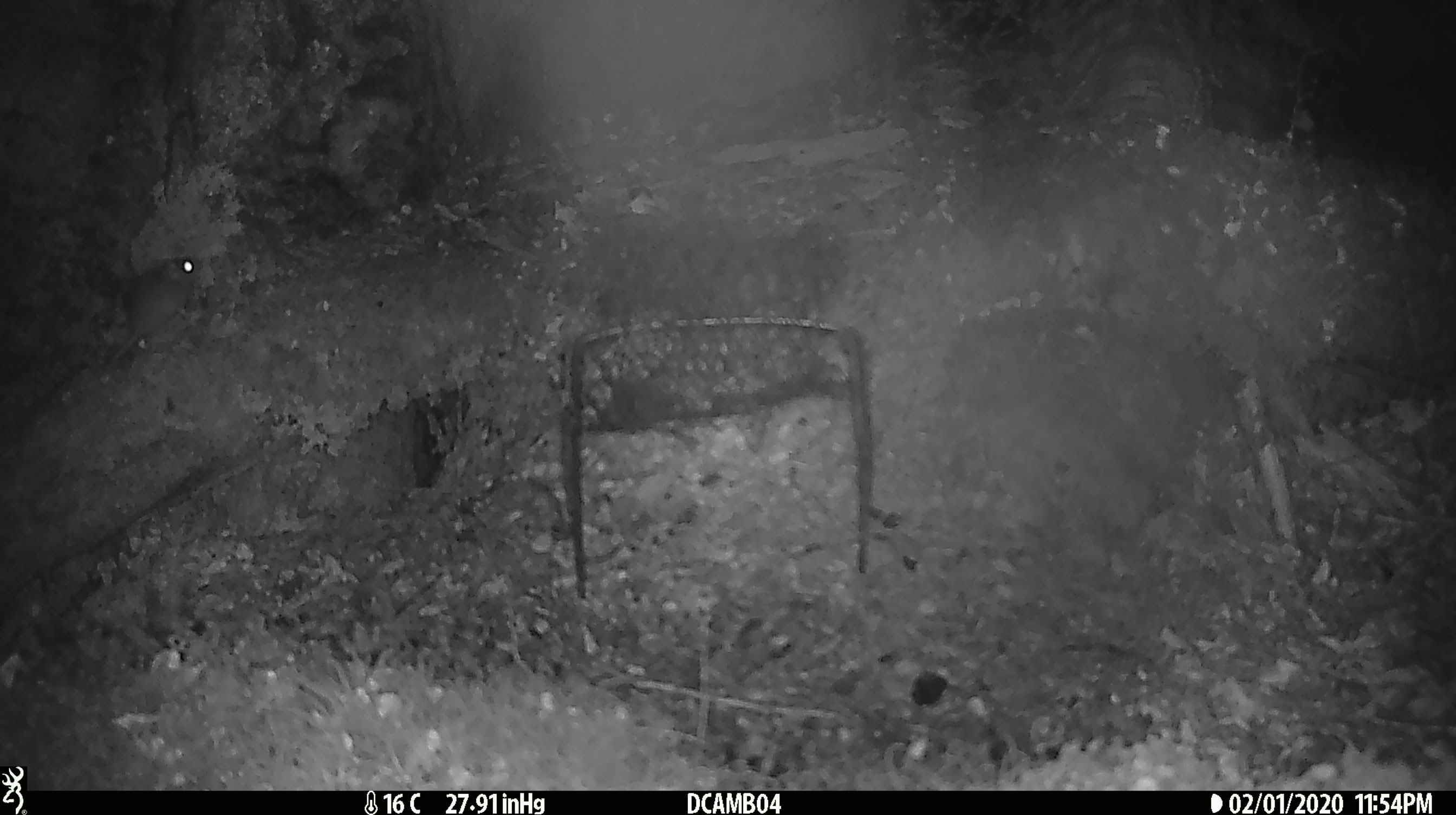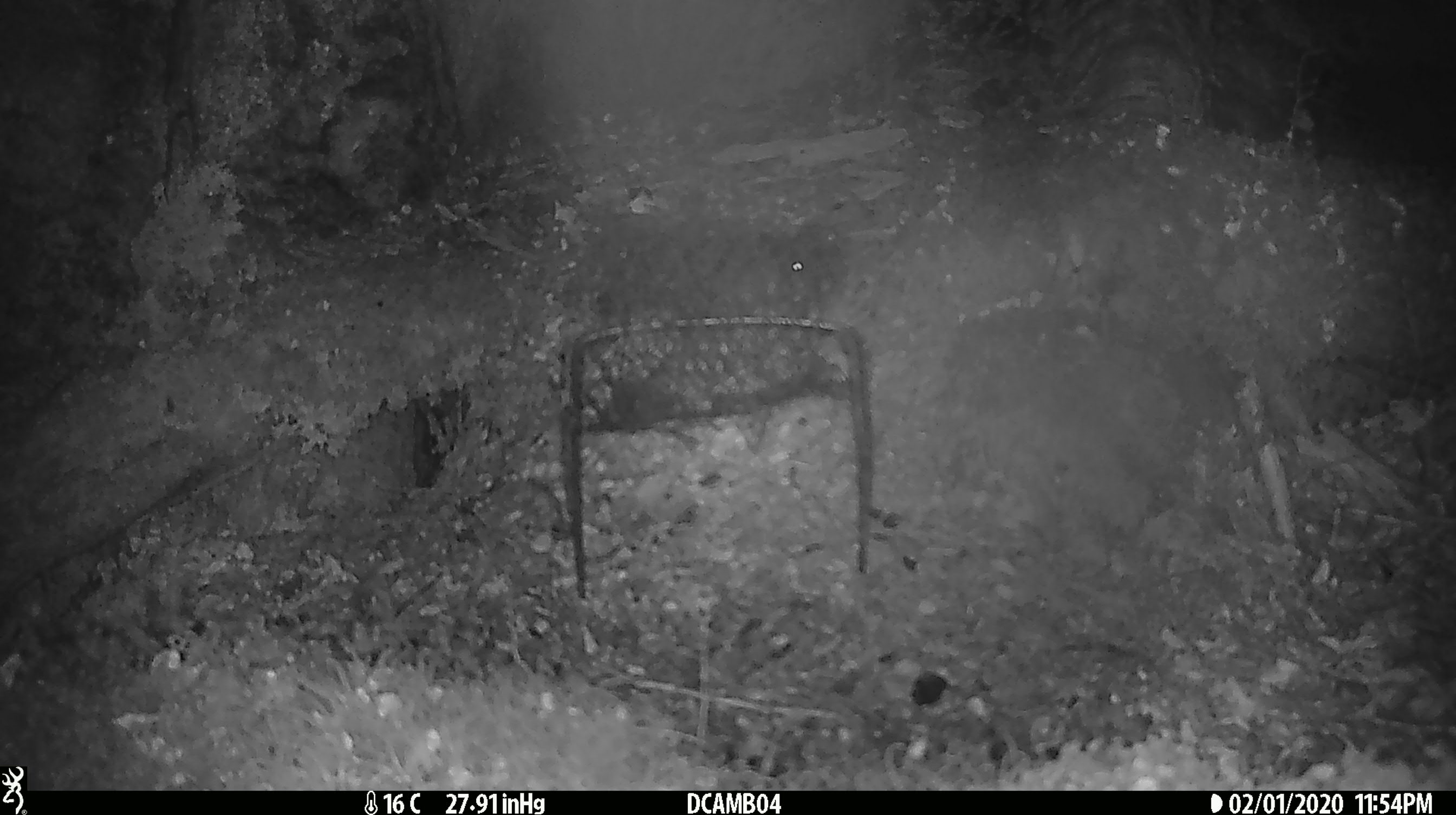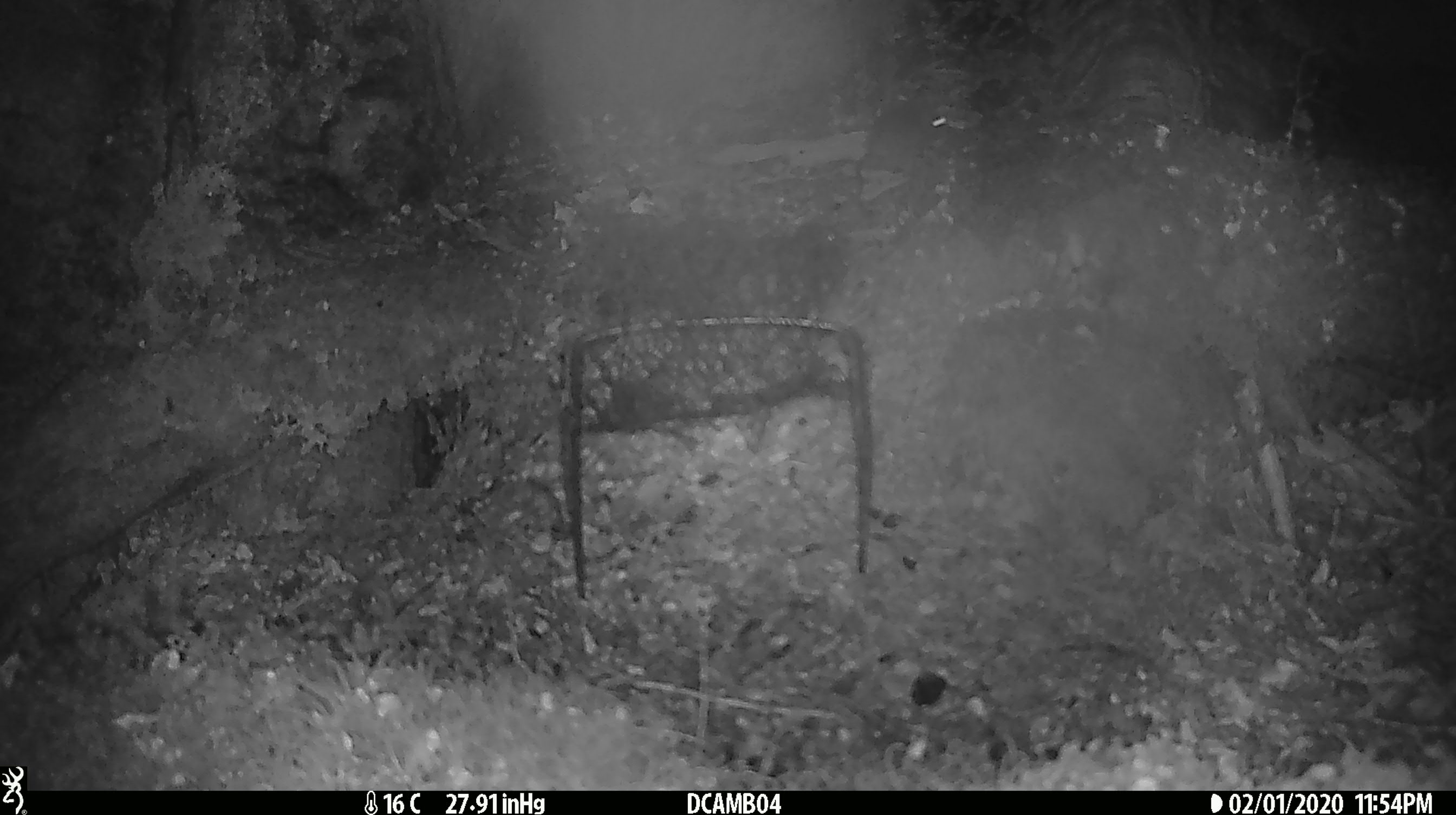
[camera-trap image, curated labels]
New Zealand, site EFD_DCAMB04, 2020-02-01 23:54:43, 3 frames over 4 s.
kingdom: Animalia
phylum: Chordata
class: Mammalia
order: Rodentia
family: Muridae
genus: Mus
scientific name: Mus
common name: mouse